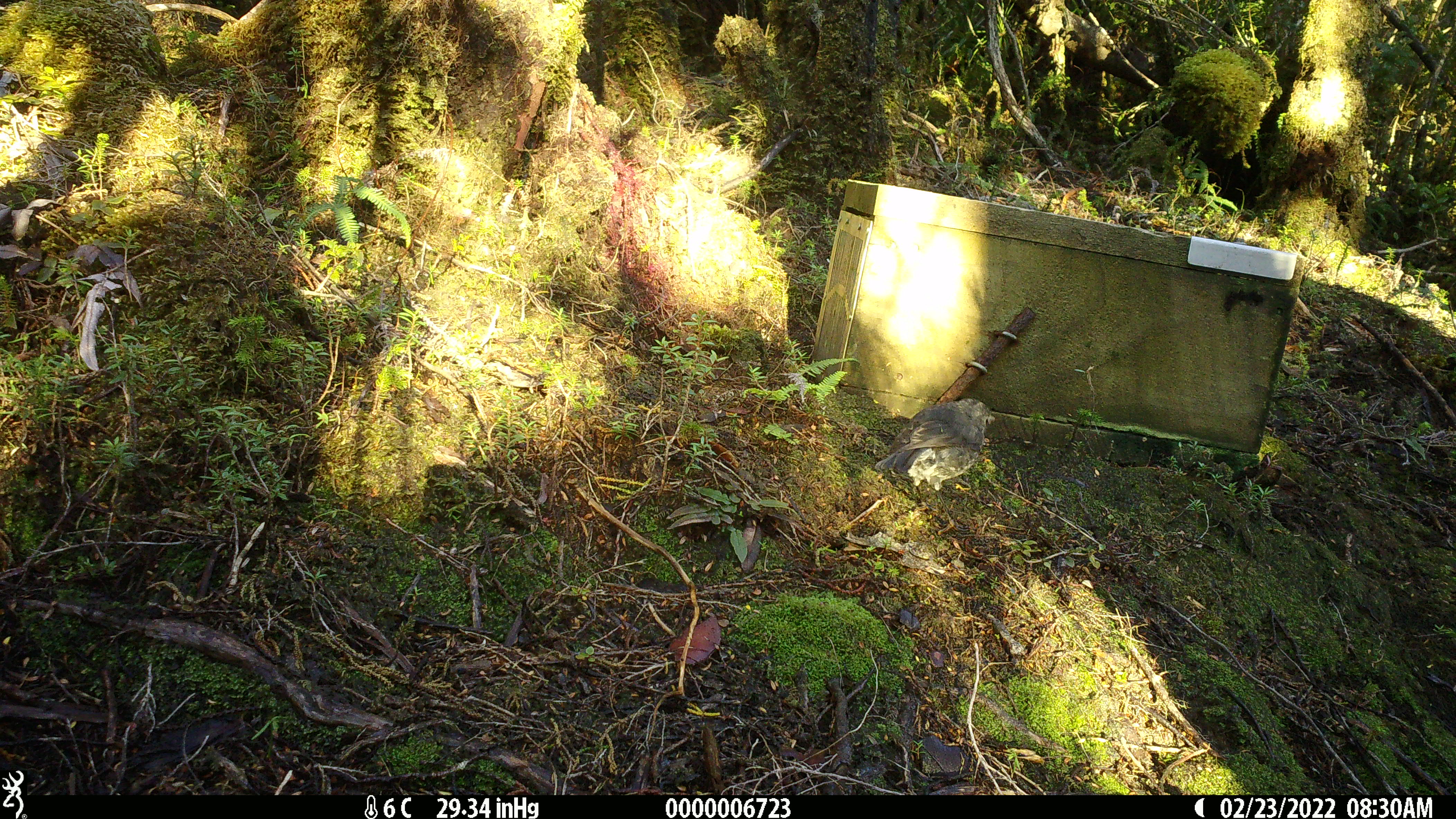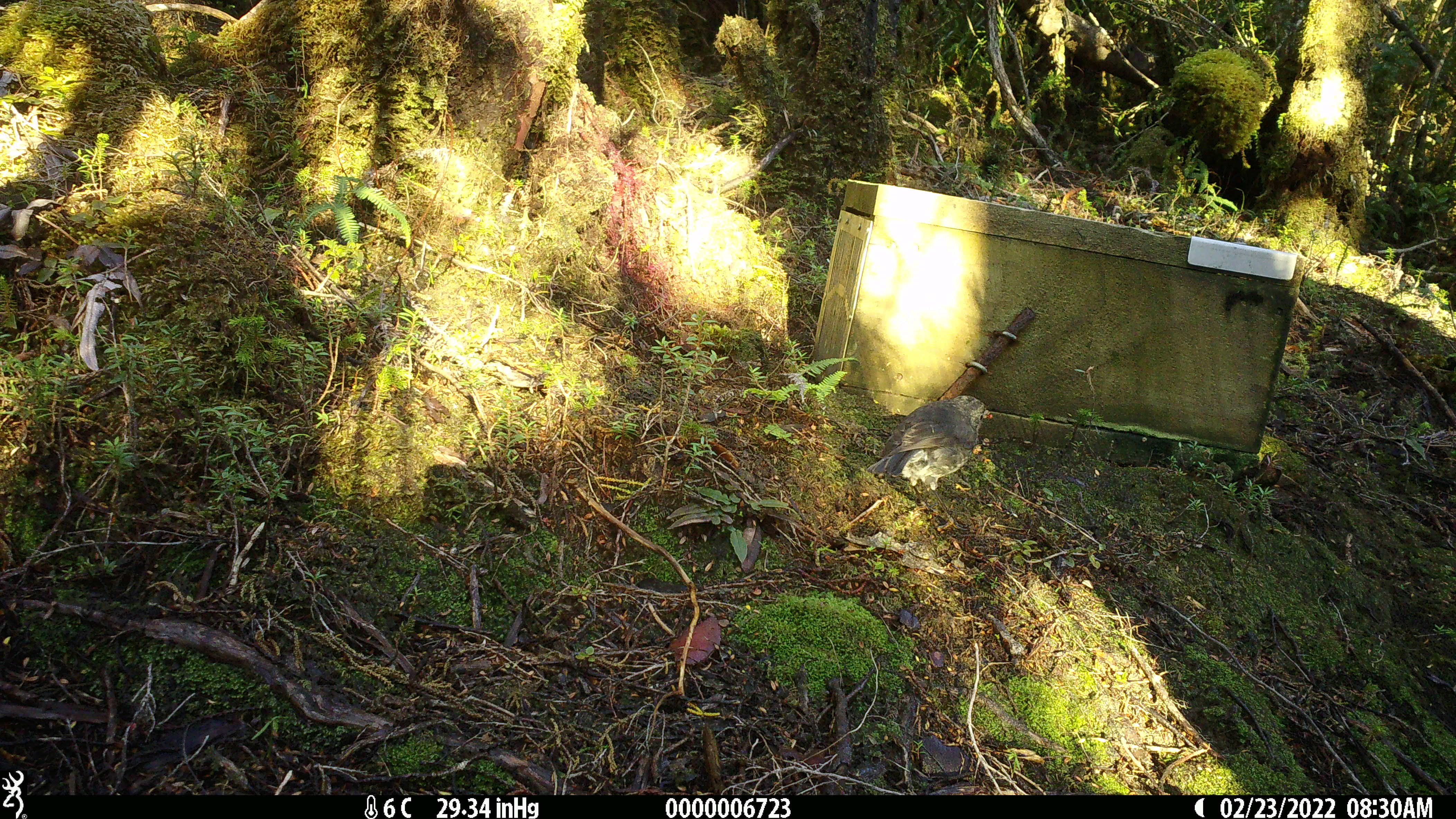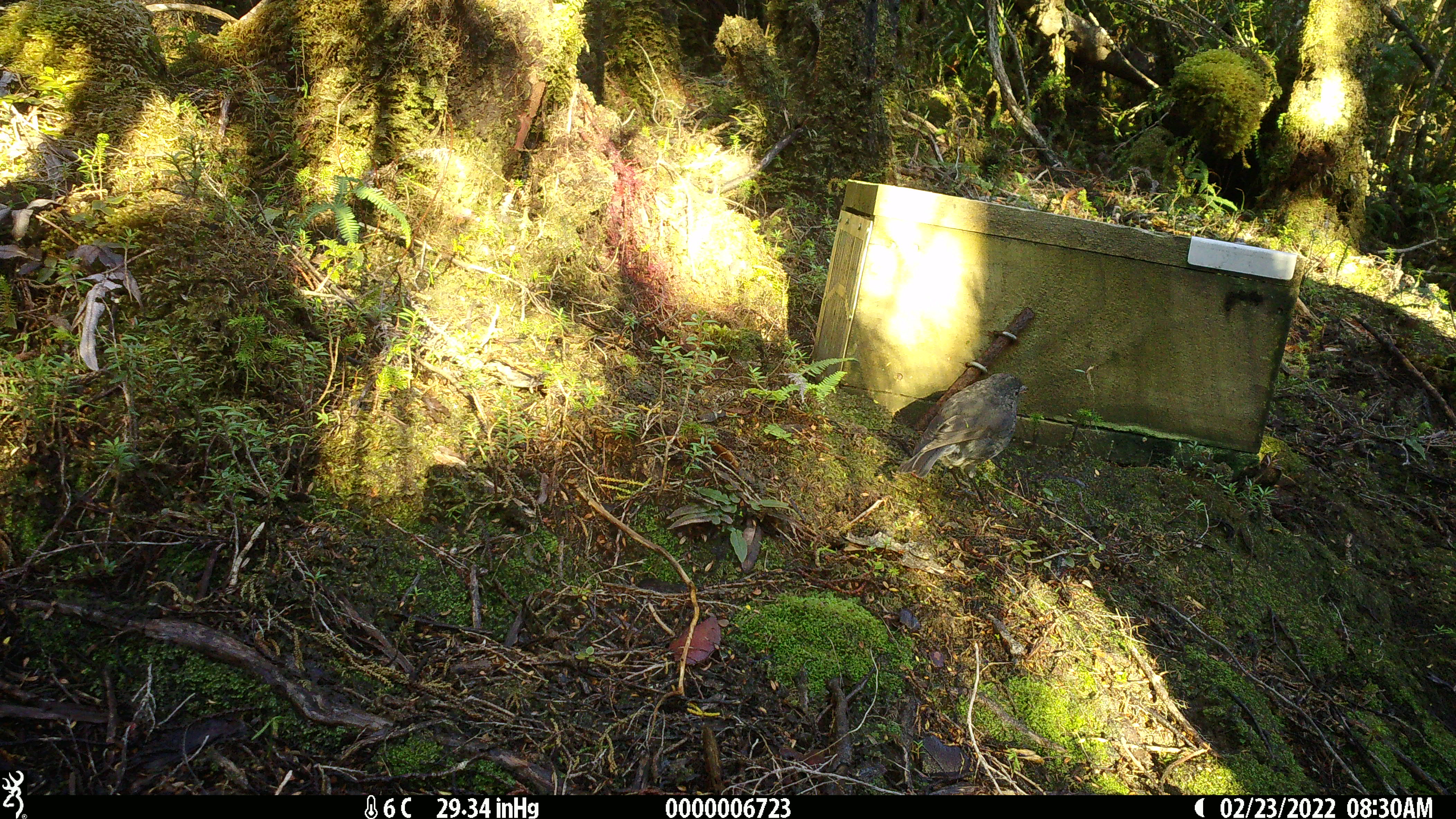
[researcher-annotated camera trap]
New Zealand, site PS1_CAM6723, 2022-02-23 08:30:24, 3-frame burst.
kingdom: Animalia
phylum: Chordata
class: Aves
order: Passeriformes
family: Petroicidae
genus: Petroica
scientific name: Petroica australis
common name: new zealand robin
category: robin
Robin (new zealand robin) (Petroica australis).